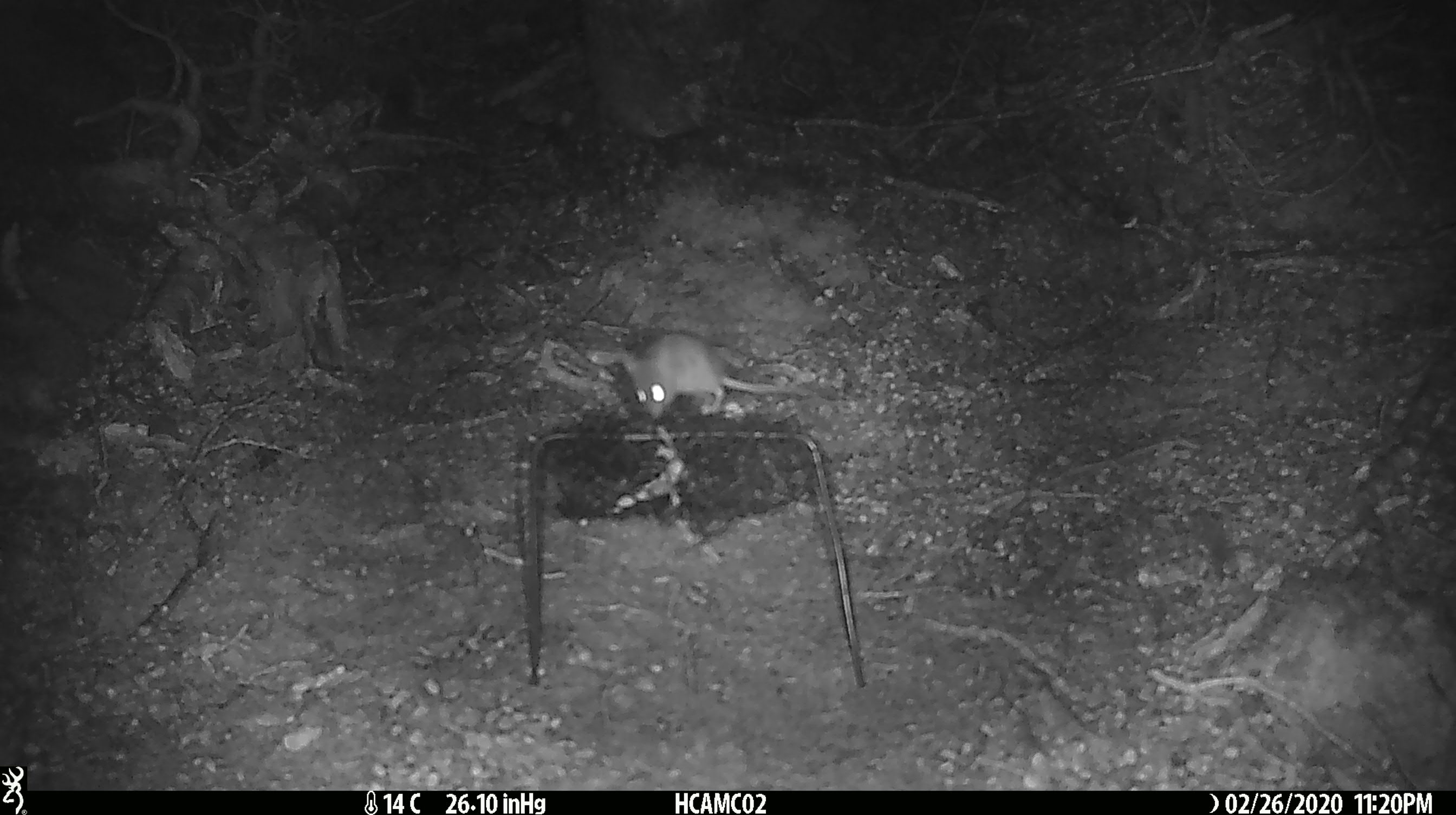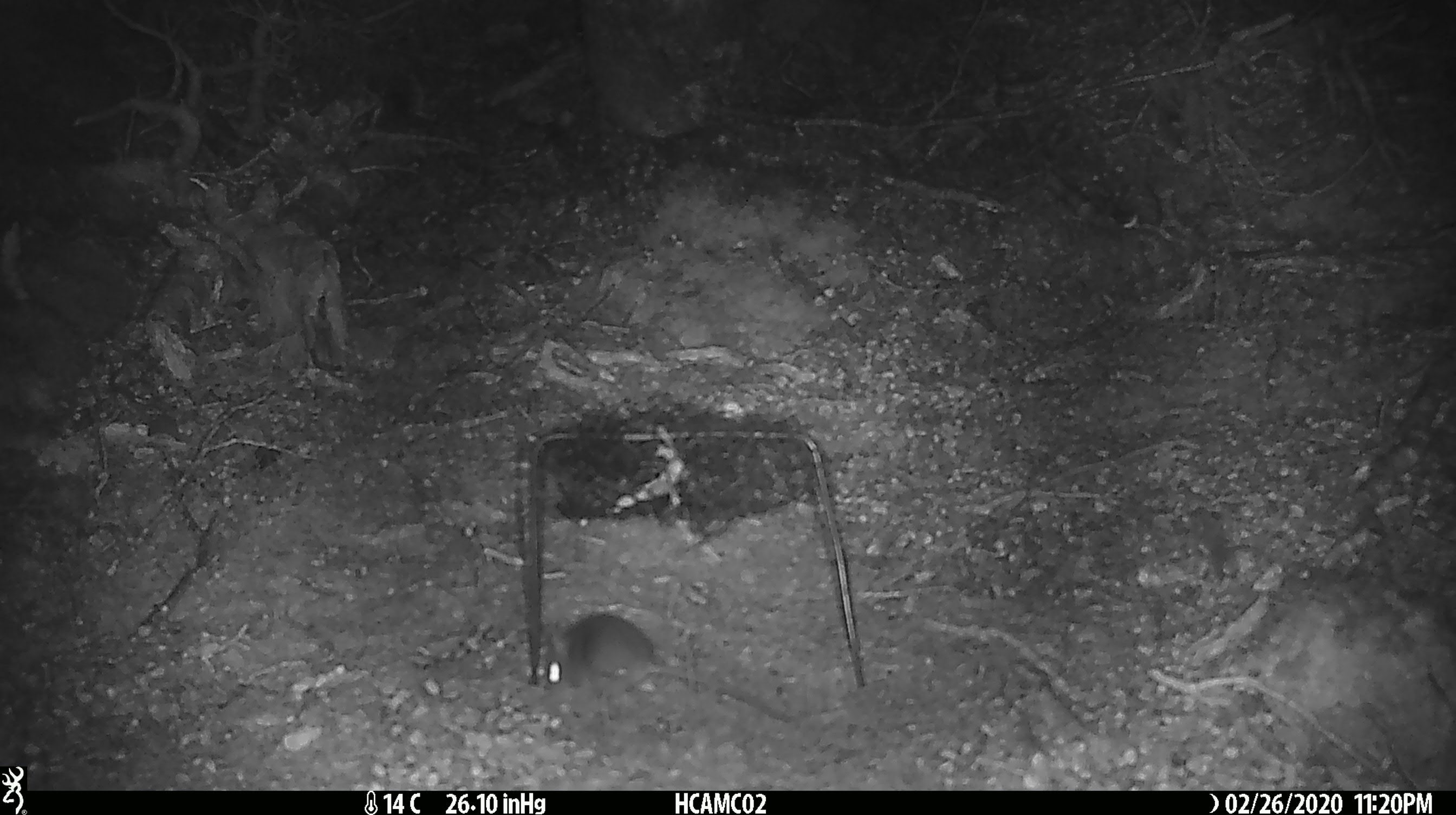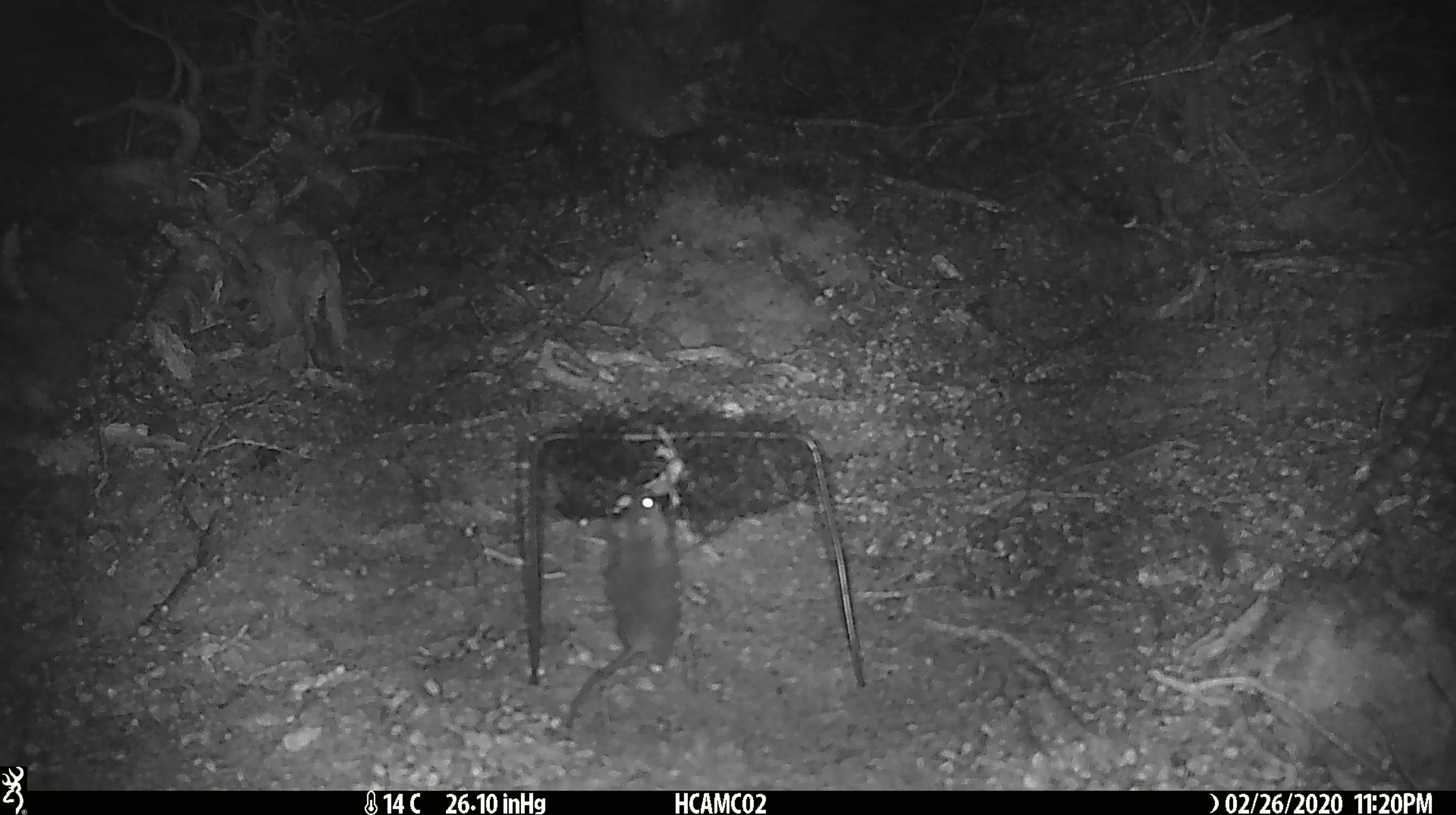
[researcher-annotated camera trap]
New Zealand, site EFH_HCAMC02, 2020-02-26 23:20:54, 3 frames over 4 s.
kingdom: Animalia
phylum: Chordata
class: Mammalia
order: Rodentia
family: Muridae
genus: Mus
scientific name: Mus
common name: mouse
Mouse (Mus).